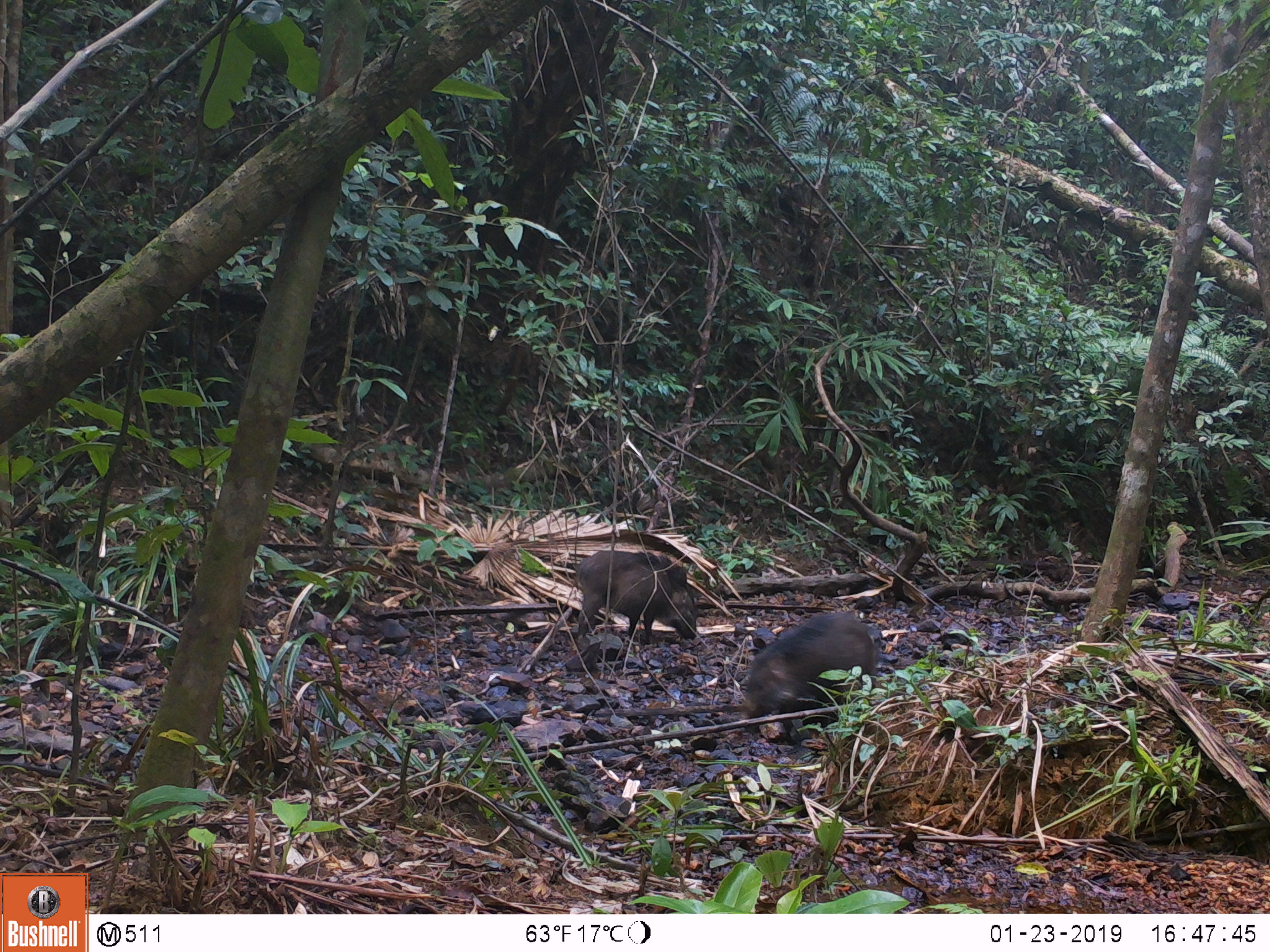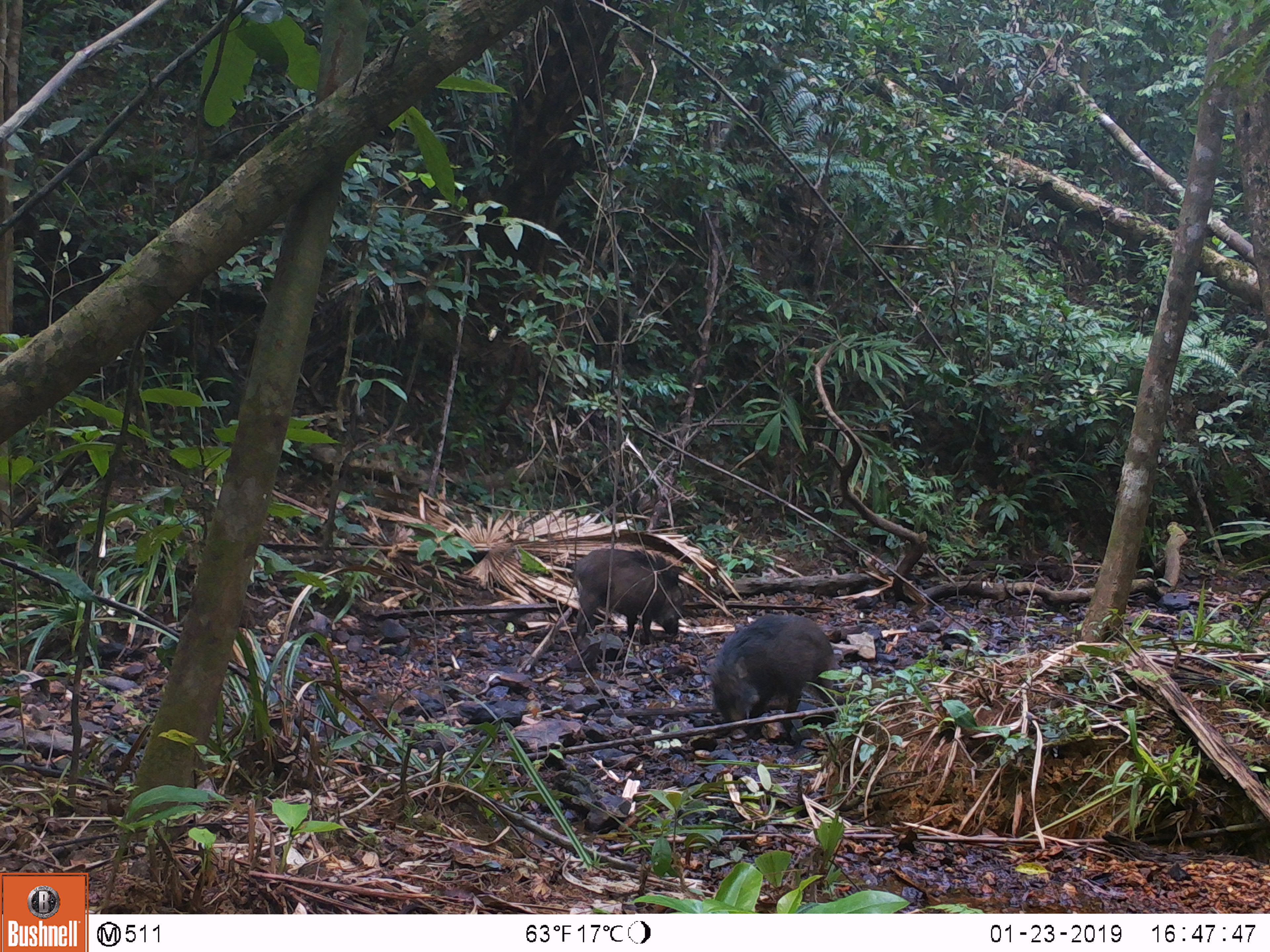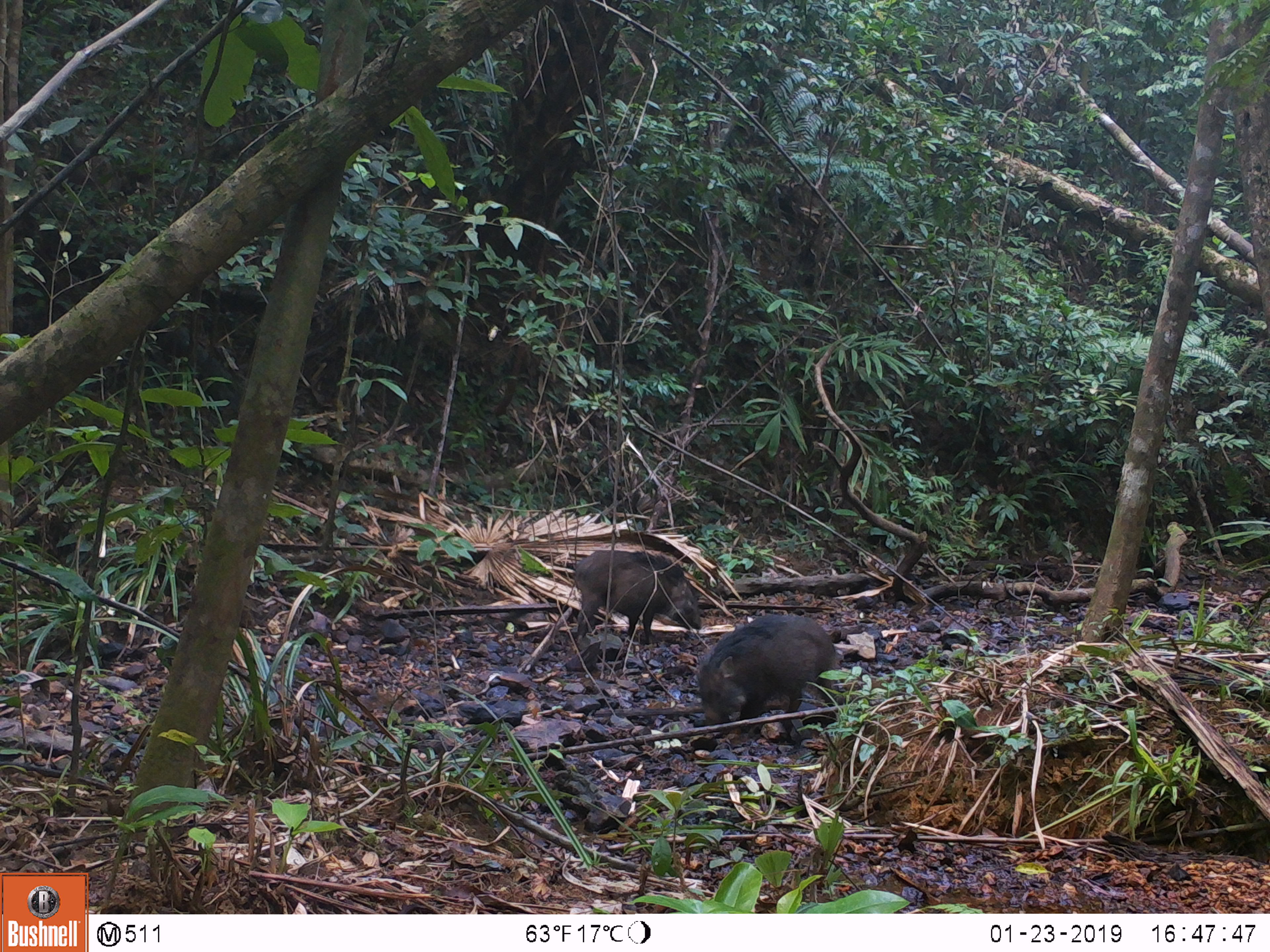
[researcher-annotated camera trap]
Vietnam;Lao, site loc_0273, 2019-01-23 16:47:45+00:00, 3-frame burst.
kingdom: Animalia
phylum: Chordata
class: Mammalia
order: Artiodactyla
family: Suidae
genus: Sus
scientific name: Sus scrofa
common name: eurasian wild pig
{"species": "eurasian wild pig (Sus scrofa)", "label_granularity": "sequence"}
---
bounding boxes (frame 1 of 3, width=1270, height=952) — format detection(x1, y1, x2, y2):
eurasian wild pig: detection(736, 612, 878, 734); detection(575, 549, 699, 647)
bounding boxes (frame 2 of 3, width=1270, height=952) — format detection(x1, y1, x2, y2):
eurasian wild pig: detection(708, 614, 839, 735); detection(577, 547, 683, 644)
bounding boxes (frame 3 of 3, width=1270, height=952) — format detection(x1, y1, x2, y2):
eurasian wild pig: detection(697, 612, 836, 735); detection(574, 548, 702, 640)